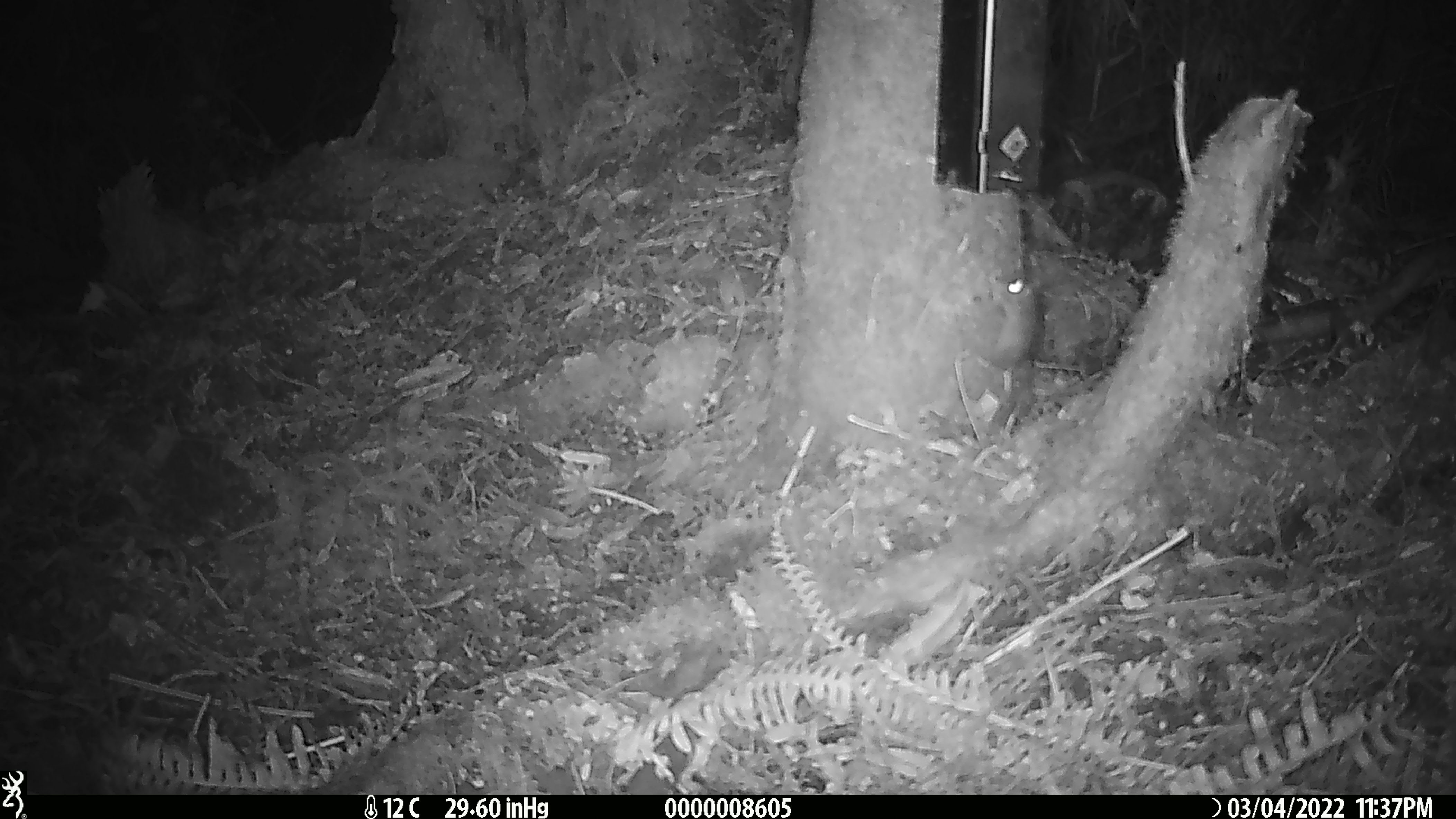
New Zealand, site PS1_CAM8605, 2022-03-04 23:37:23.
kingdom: Animalia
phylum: Chordata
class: Mammalia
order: Rodentia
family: Muridae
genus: Mus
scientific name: Mus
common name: mouse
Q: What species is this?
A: Mouse (Mus).